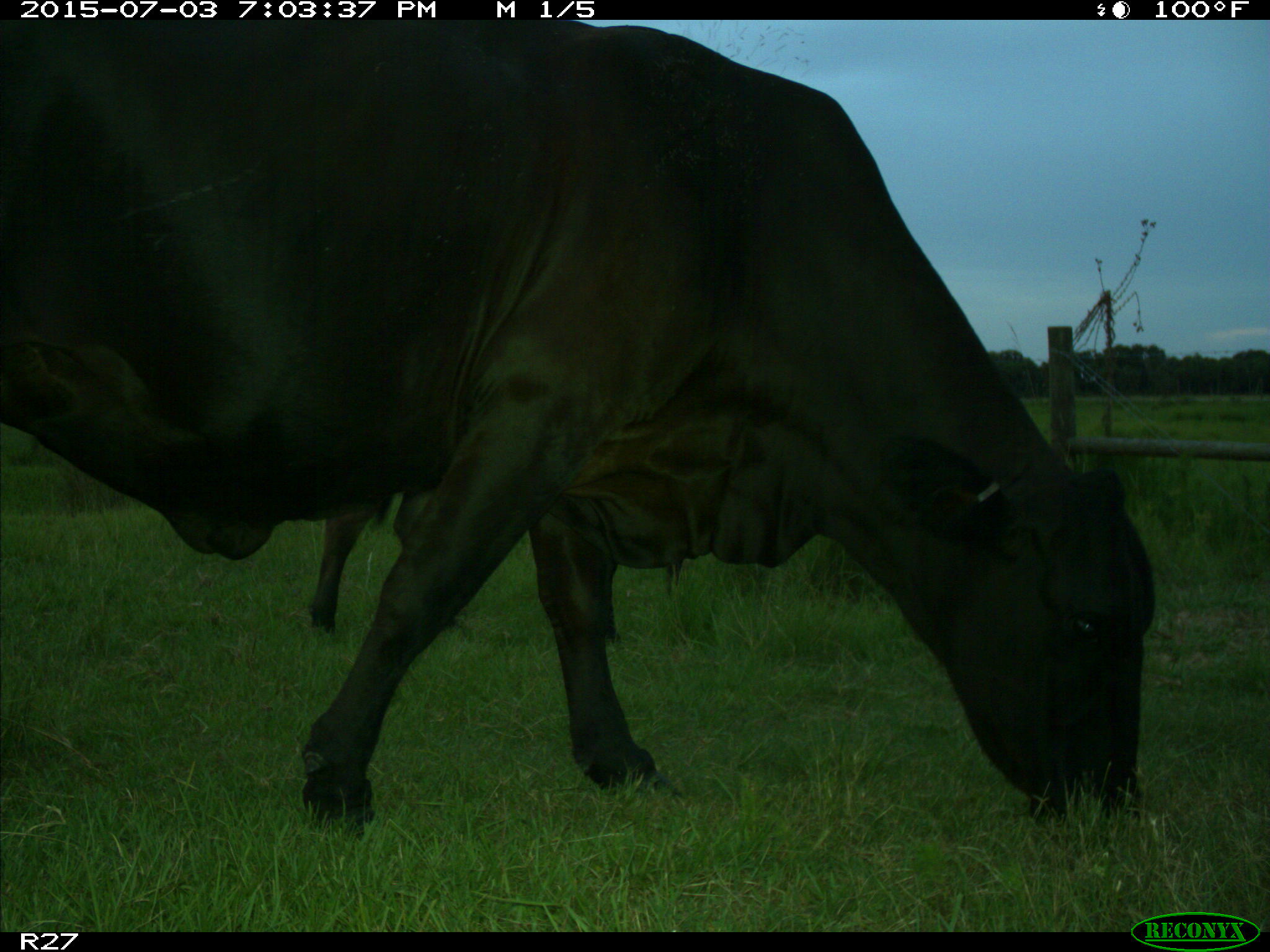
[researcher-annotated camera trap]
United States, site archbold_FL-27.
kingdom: Animalia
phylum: Chordata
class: Mammalia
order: Artiodactyla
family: Bovidae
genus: Bos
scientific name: Bos taurus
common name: domestic cow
Bos taurus (domestic cow).